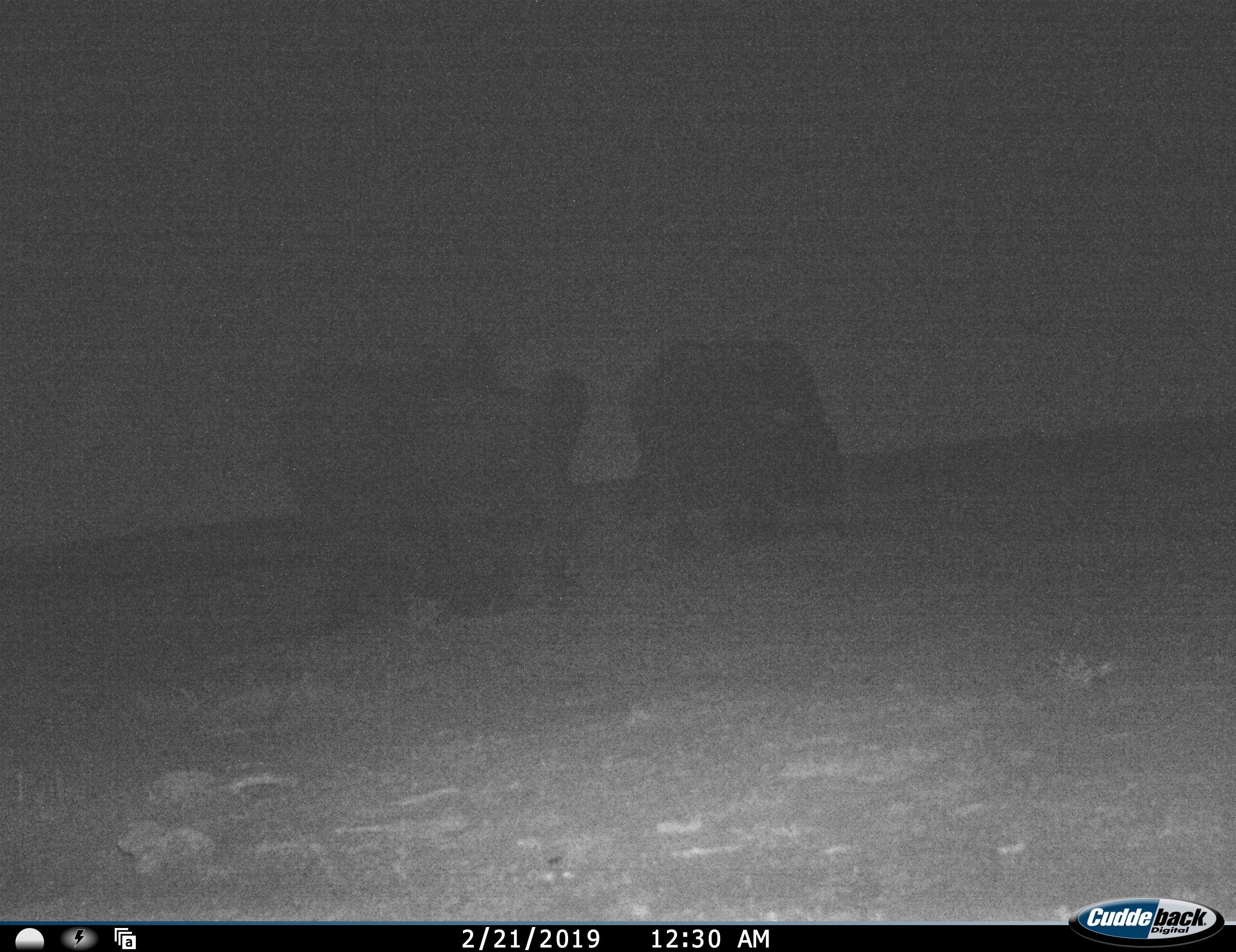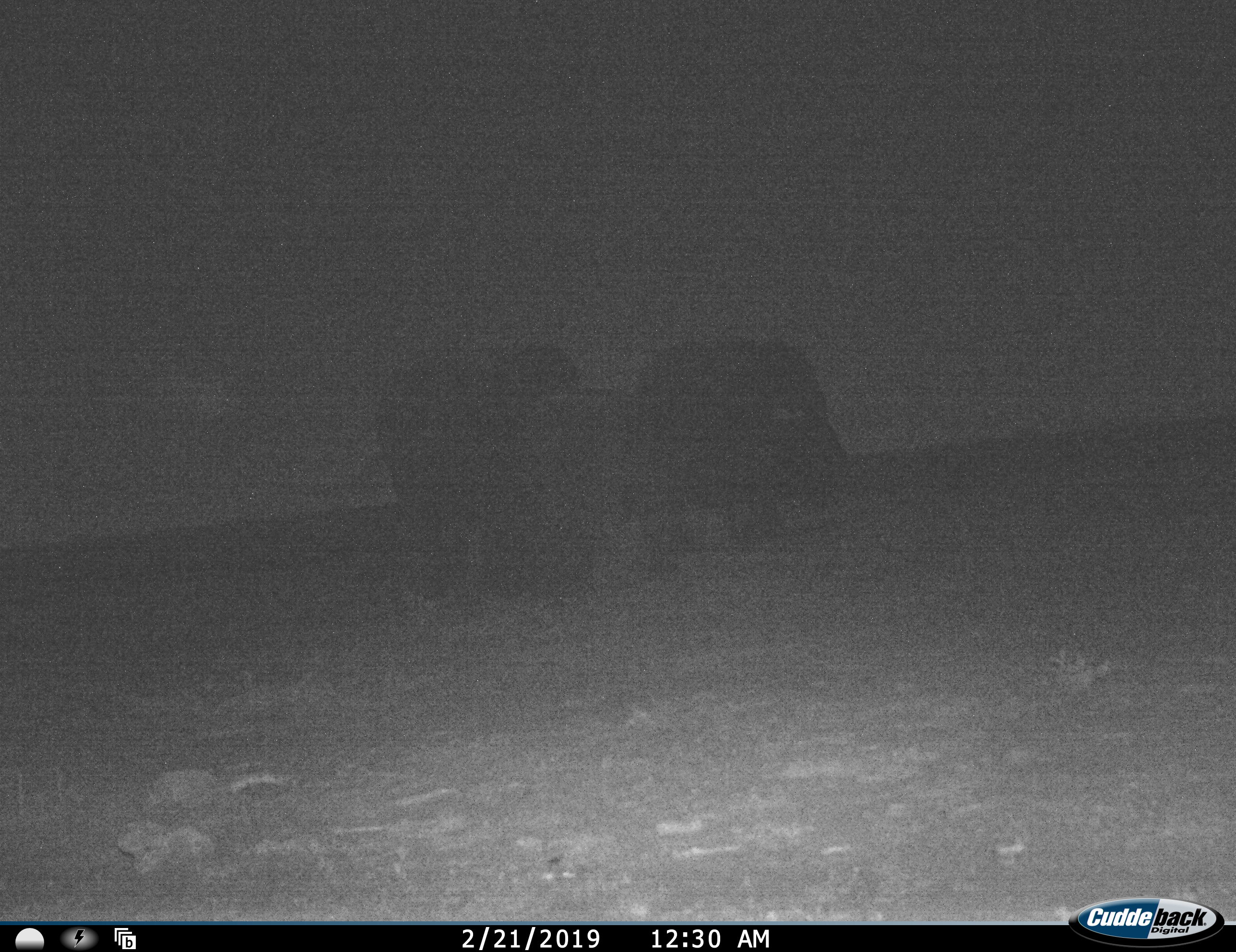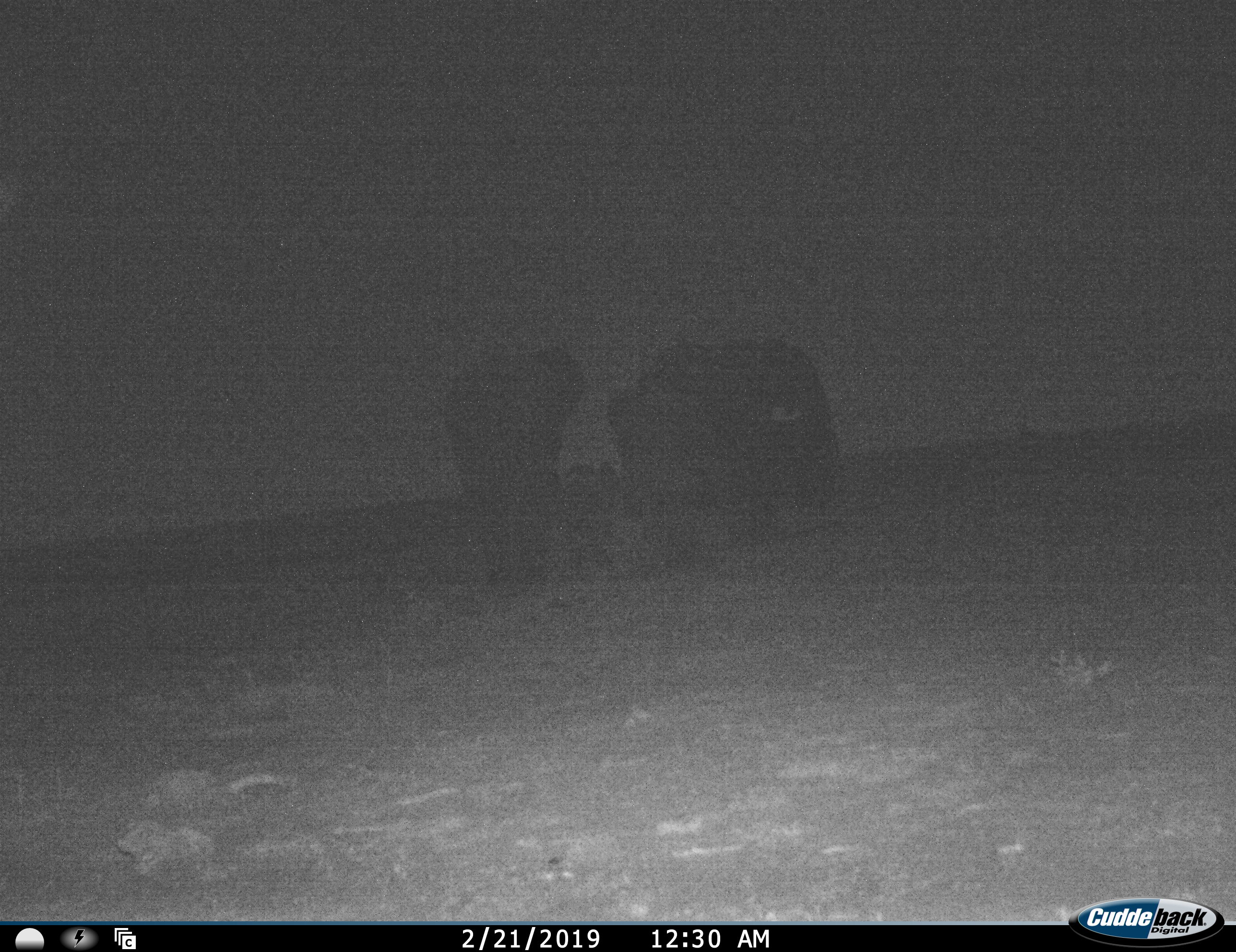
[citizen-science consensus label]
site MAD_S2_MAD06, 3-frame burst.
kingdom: Animalia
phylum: Chordata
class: Mammalia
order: Proboscidea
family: Elephantidae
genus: Loxodonta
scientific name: Loxodonta africana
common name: african bush elephant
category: elephant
Elephant (african bush elephant) (Loxodonta africana), count 3. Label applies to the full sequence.